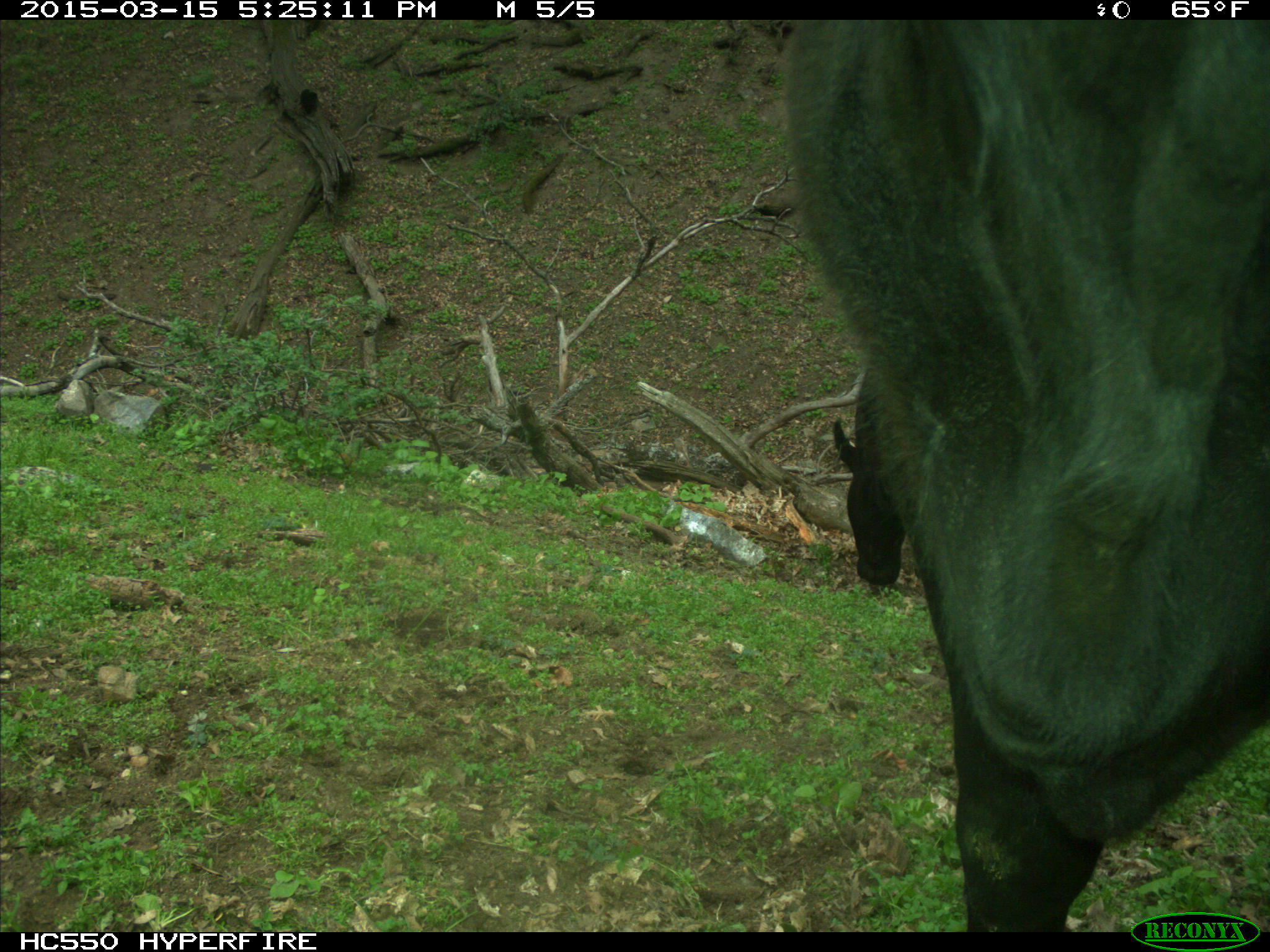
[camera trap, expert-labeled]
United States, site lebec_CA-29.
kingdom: Animalia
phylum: Chordata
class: Mammalia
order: Artiodactyla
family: Bovidae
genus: Bos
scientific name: Bos taurus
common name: domestic cow